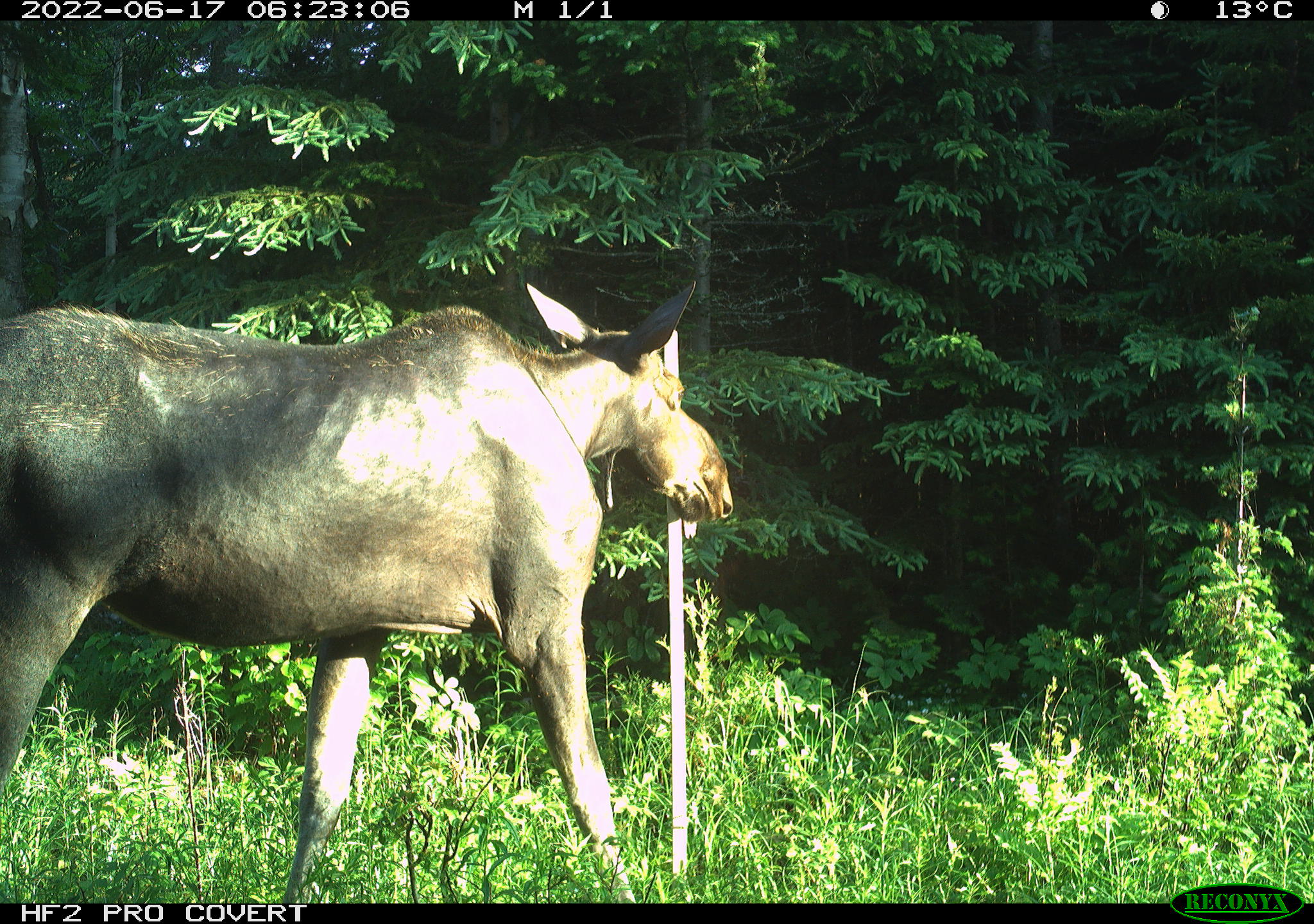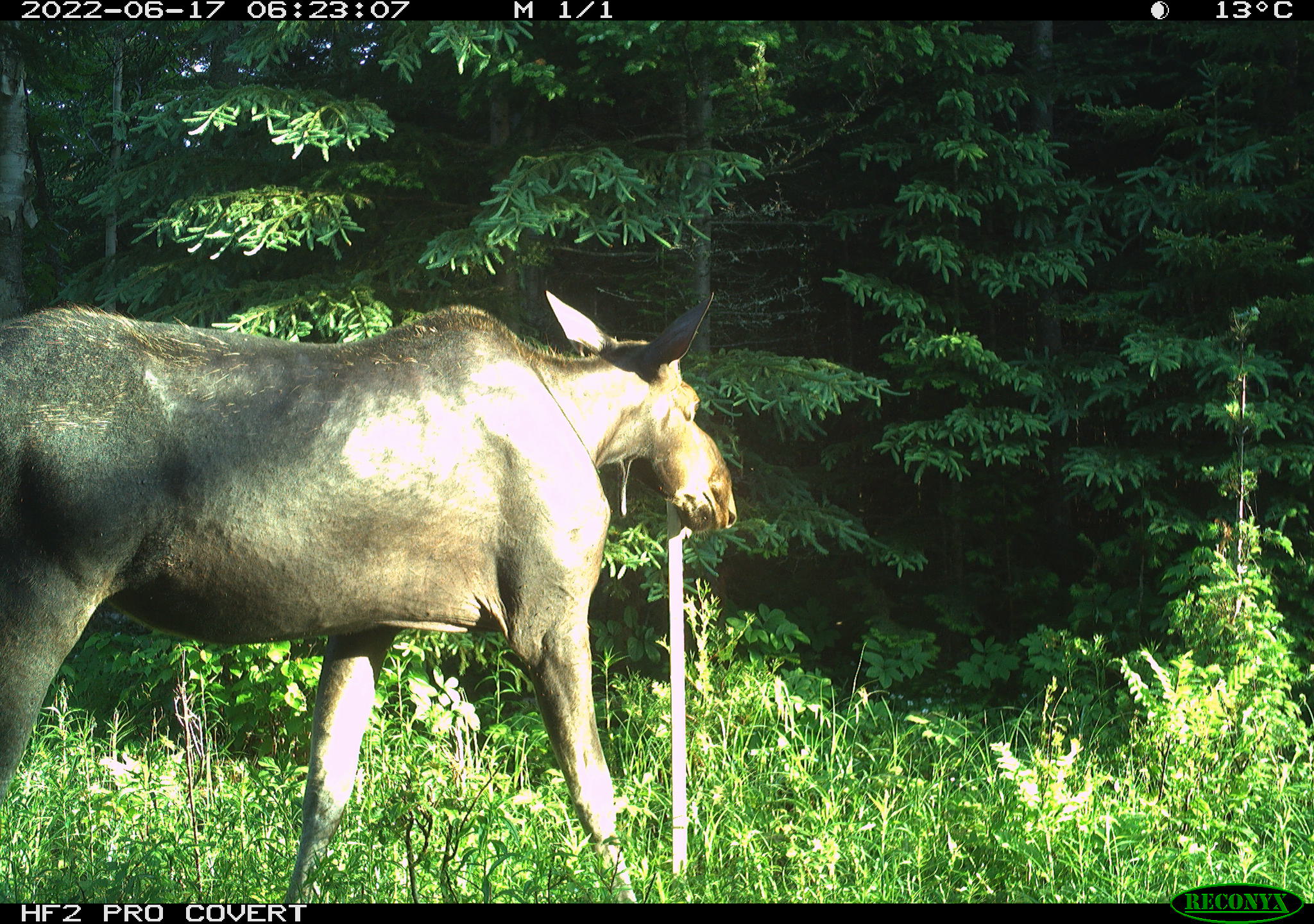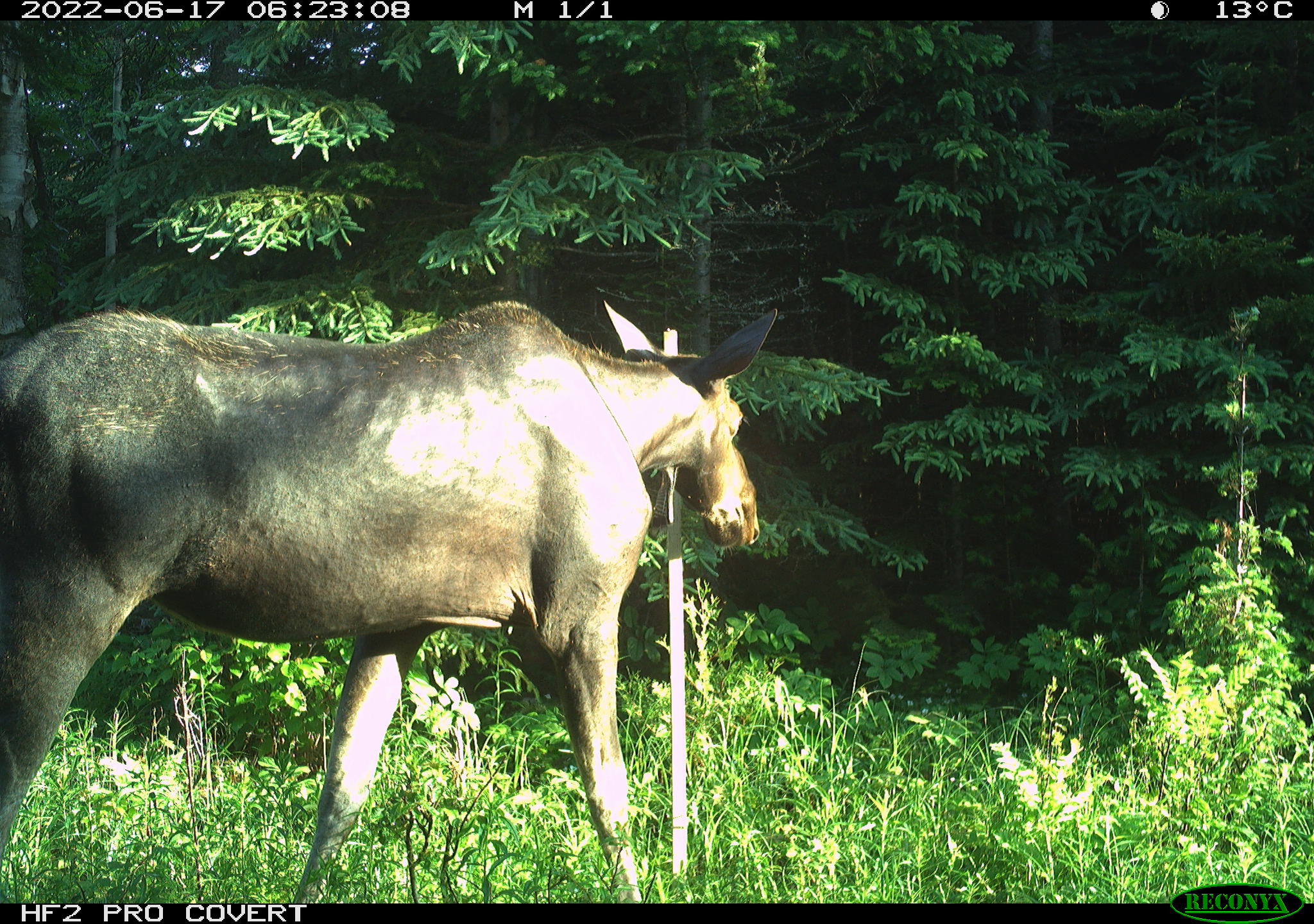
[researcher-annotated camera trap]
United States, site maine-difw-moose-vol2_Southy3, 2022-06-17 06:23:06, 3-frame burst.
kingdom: Animalia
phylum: Chordata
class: Mammalia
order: Artiodactyla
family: Cervidae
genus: Alces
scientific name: Alces alces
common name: moose